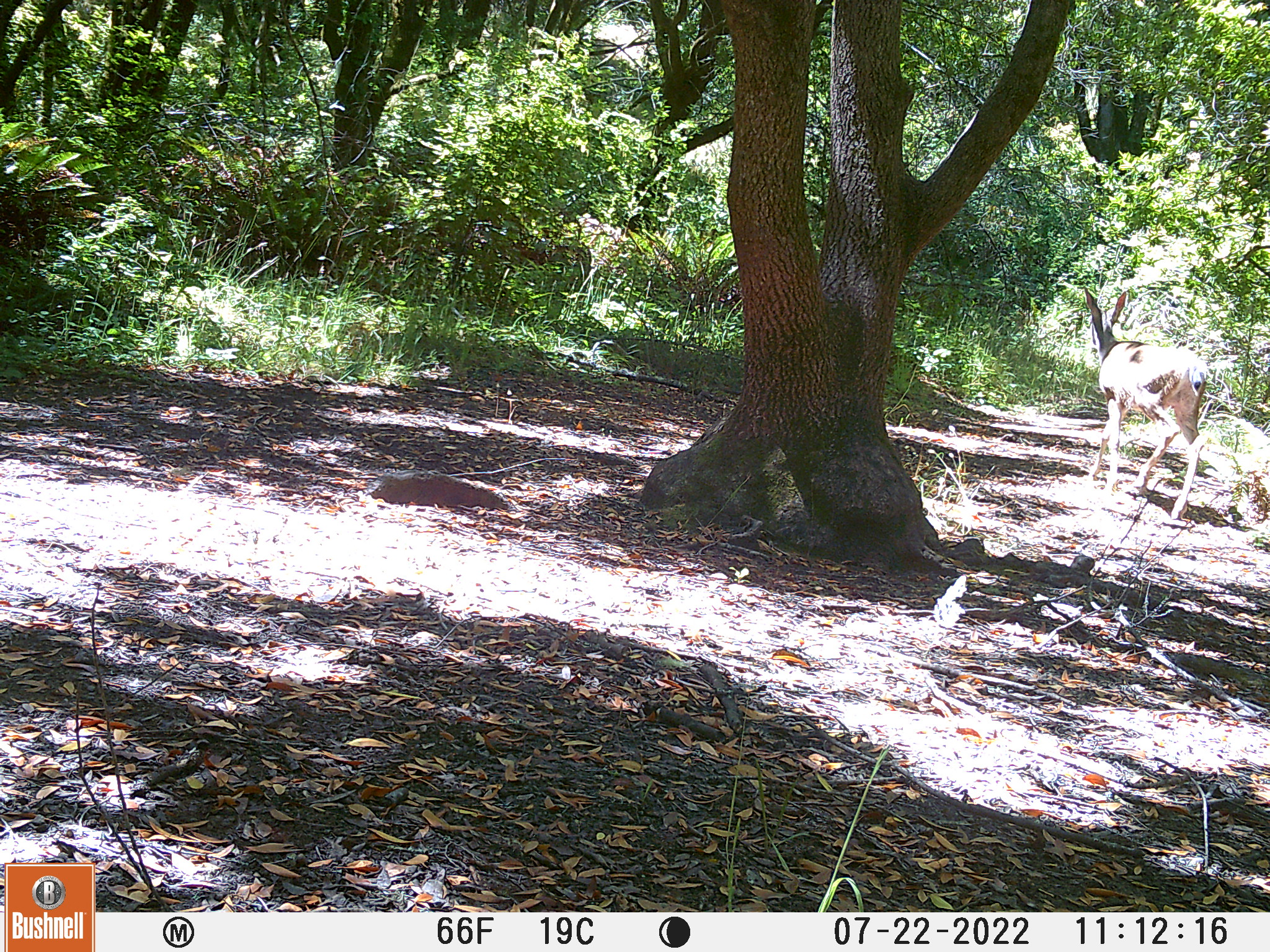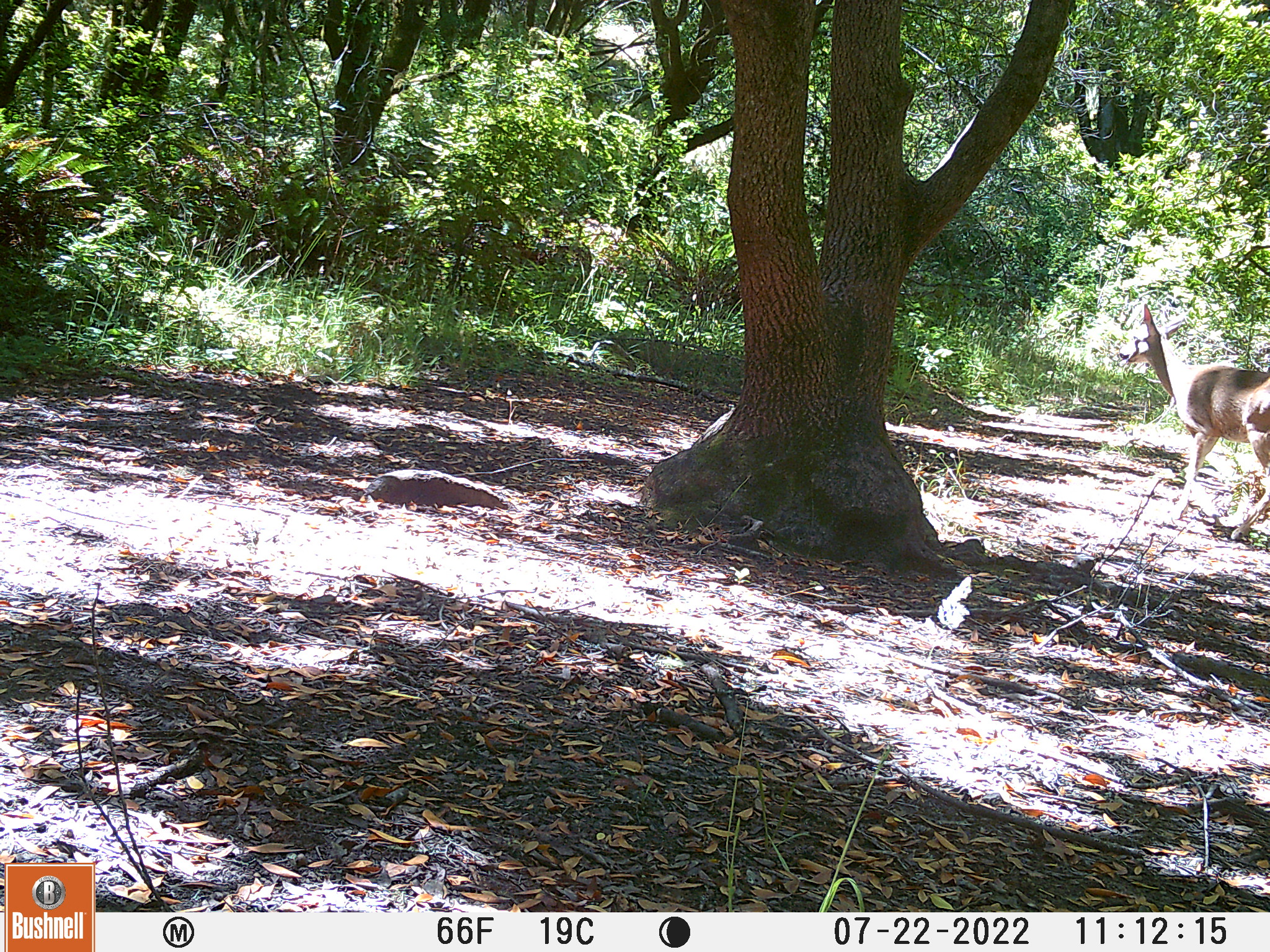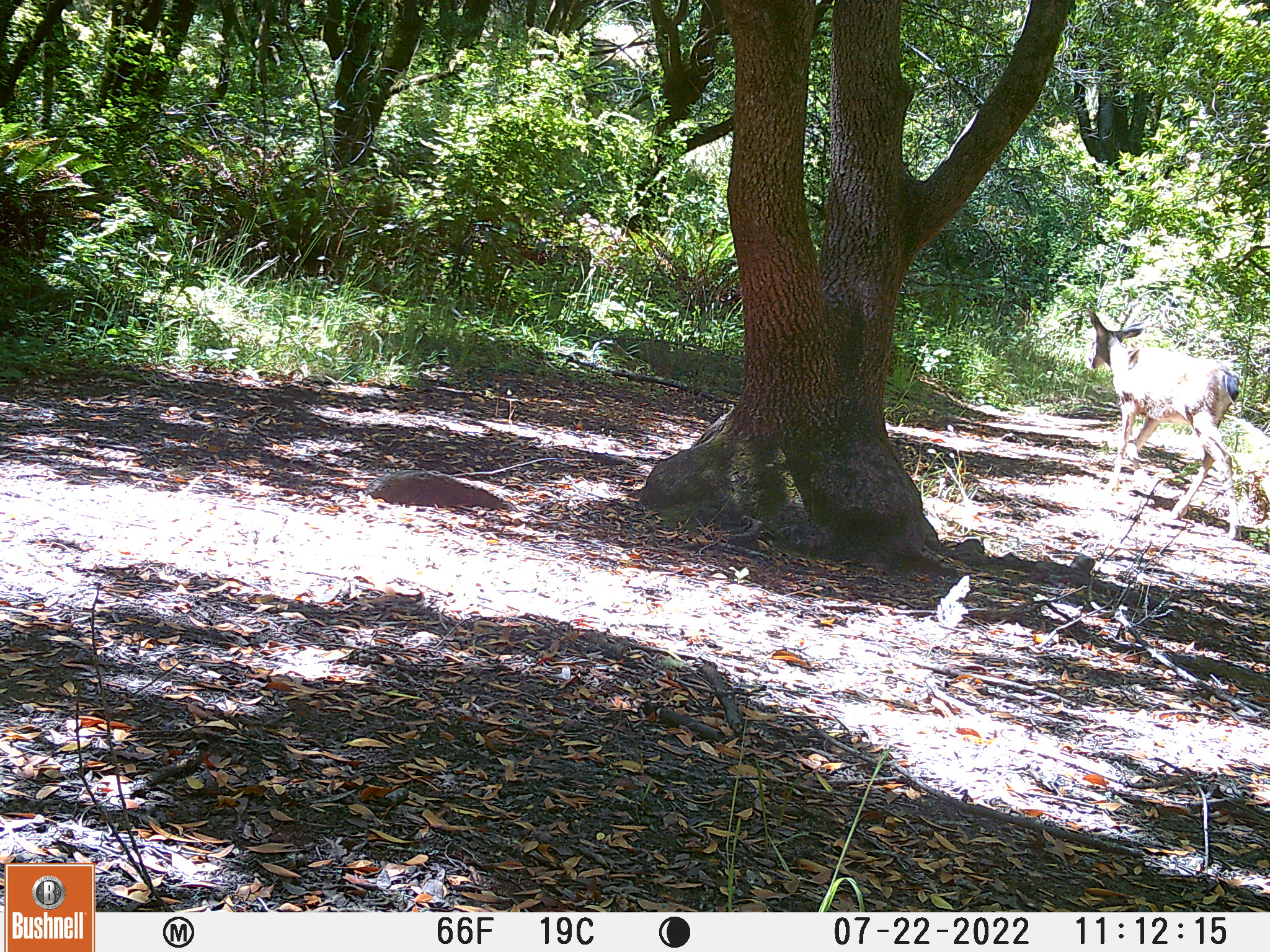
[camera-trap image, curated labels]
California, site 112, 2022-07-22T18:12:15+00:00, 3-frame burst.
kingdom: Animalia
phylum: Chordata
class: Mammalia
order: Artiodactyla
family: Cervidae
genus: Odocoileus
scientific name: Odocoileus hemionus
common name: mule deer